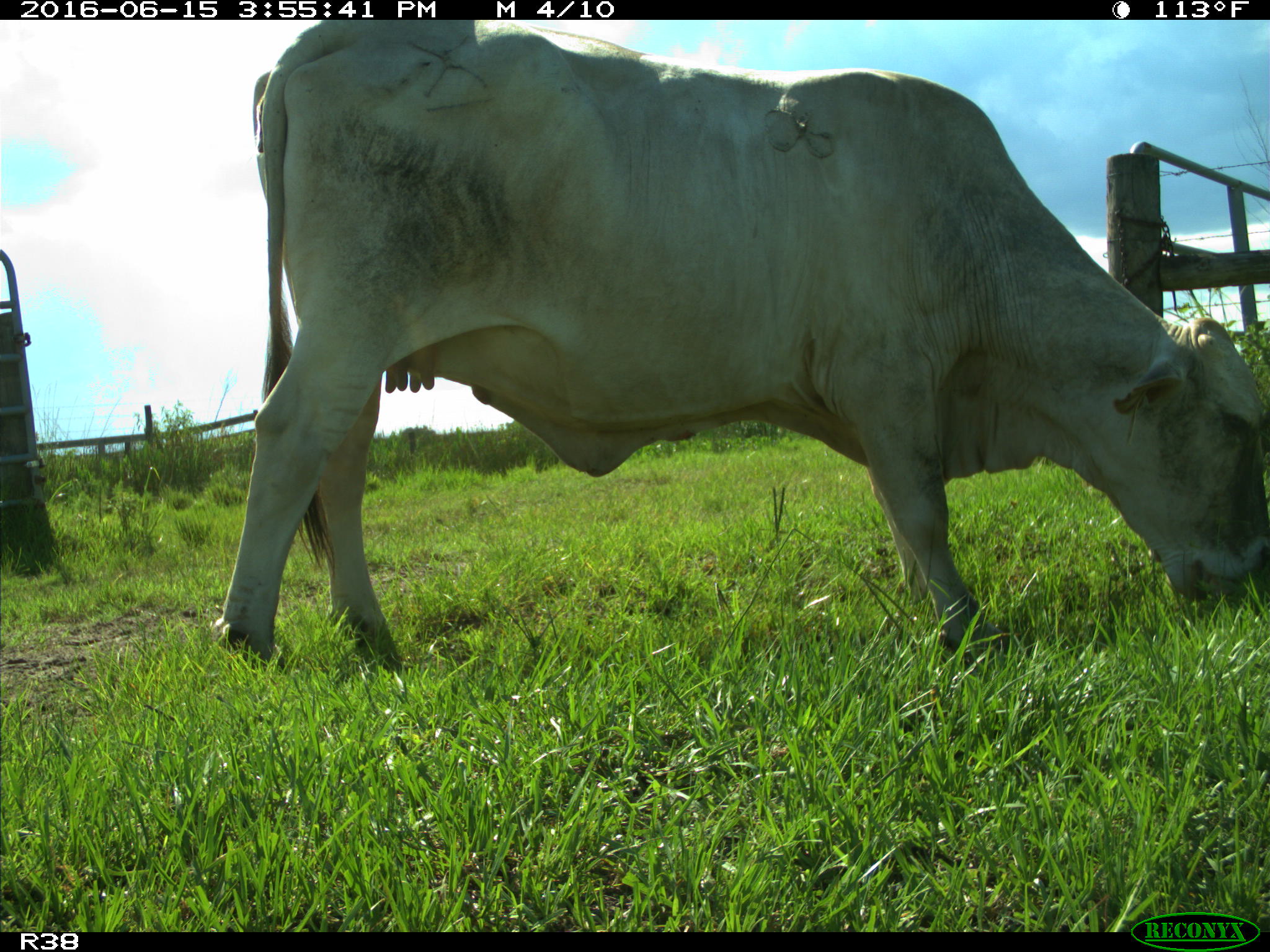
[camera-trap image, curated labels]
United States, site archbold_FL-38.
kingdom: Animalia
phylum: Chordata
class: Mammalia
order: Artiodactyla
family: Bovidae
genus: Bos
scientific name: Bos taurus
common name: domestic cow